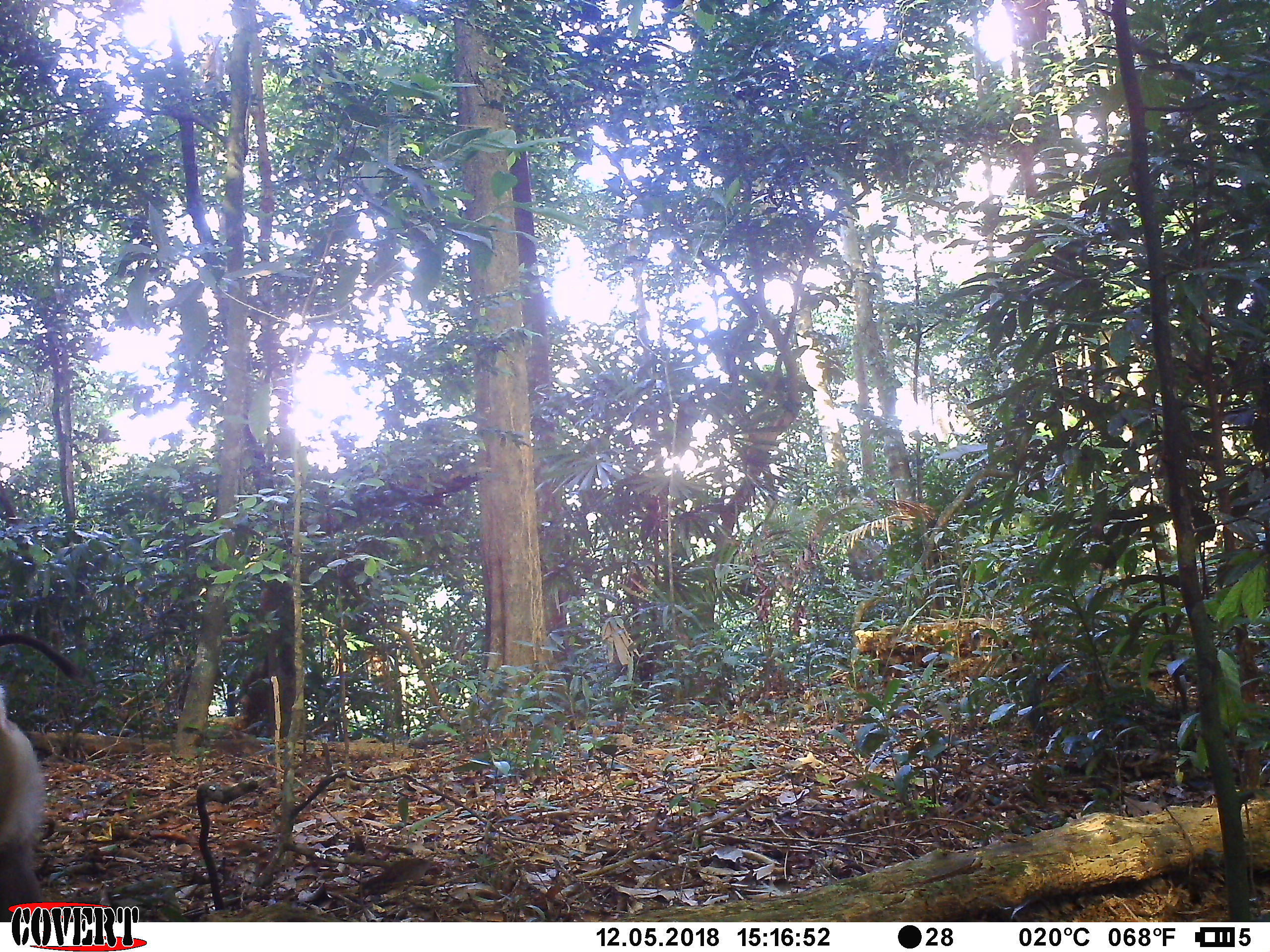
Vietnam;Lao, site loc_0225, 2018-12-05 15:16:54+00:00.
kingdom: Animalia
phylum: Chordata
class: Mammalia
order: Primates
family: Cercopithecidae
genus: Macaca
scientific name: Macaca nemestrina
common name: pig-tailed macaque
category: pig tailed macaque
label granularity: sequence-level